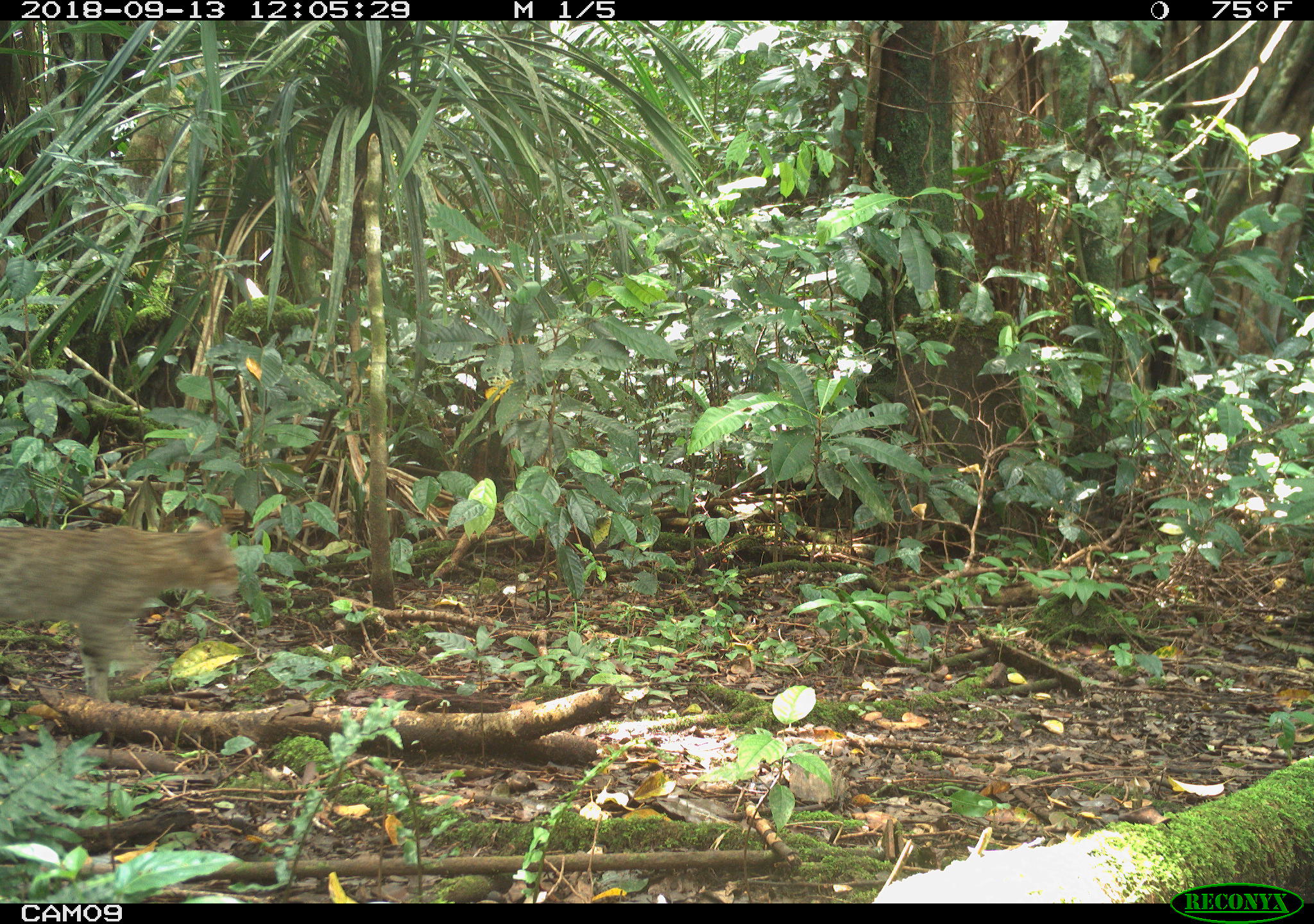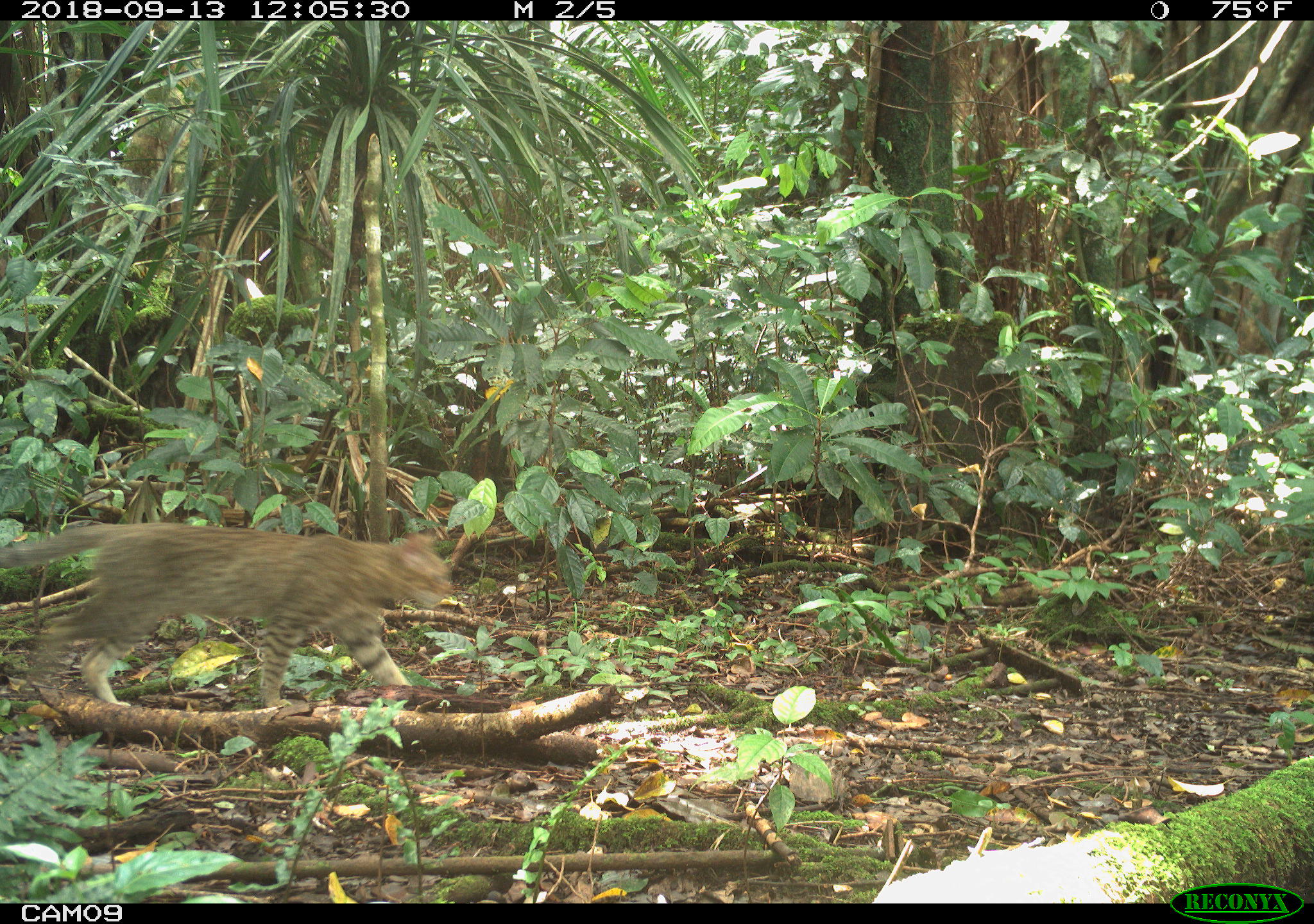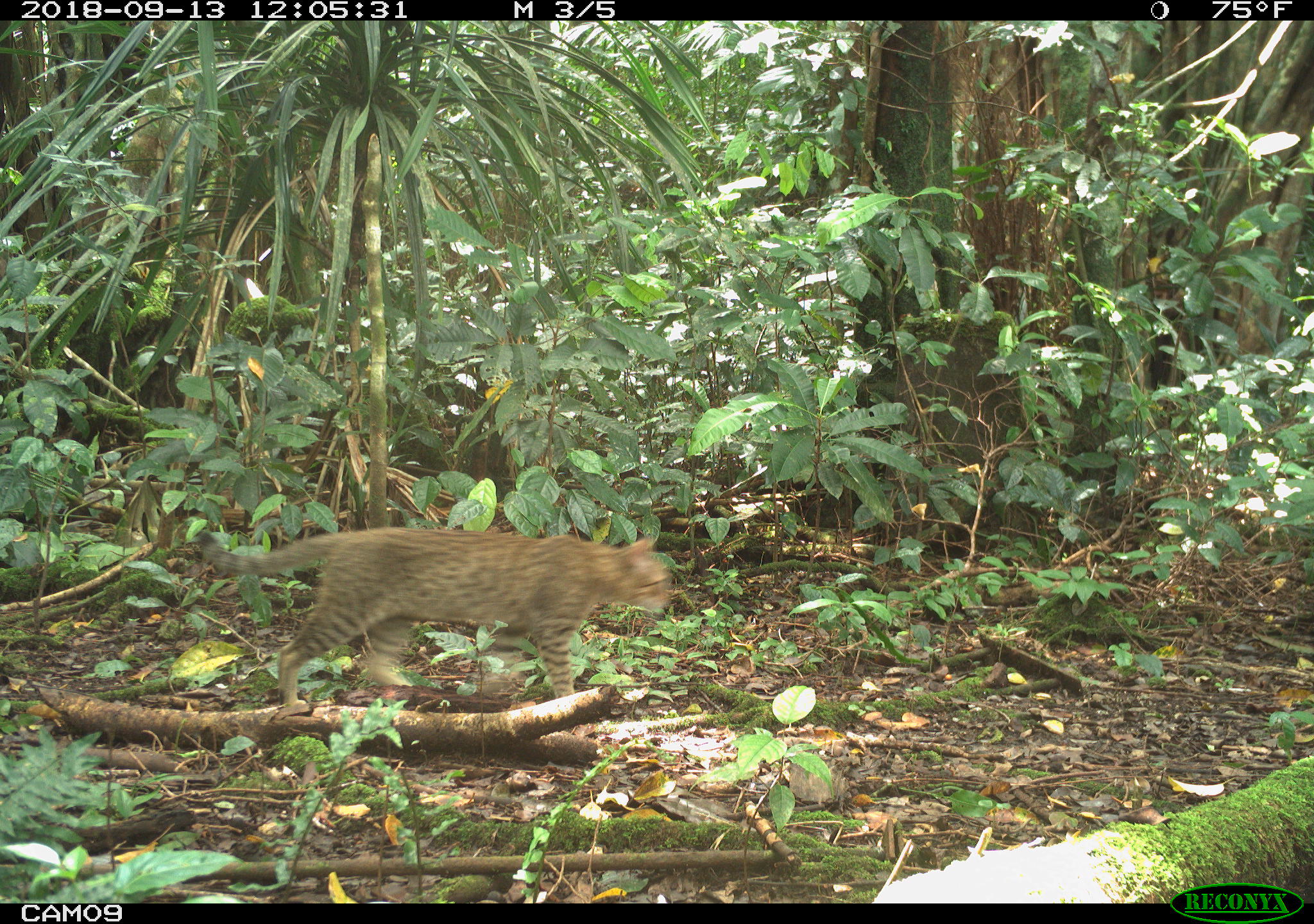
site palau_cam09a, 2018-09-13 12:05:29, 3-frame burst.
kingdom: Animalia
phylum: Chordata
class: Mammalia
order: Carnivora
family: Felidae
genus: Felis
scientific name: Felis catus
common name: cat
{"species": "cat (Felis catus)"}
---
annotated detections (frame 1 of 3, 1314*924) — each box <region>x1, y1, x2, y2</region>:
cat: <region>1, 517, 238, 706</region>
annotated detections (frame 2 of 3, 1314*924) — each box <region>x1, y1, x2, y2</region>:
cat: <region>0, 513, 466, 712</region>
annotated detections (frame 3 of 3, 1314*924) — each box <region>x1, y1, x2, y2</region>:
cat: <region>190, 522, 674, 708</region>